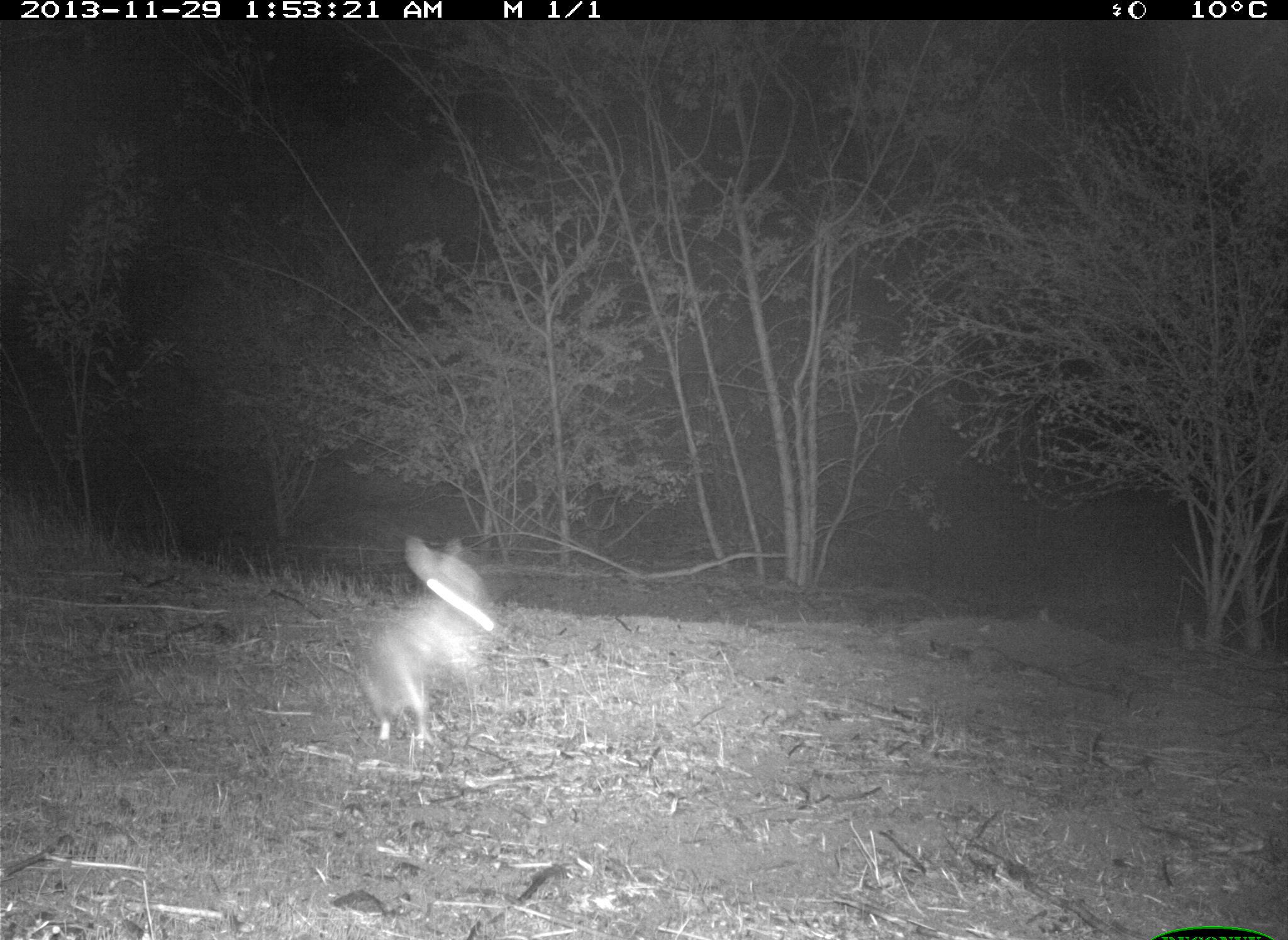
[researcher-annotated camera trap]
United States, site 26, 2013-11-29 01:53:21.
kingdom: Animalia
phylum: Chordata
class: Mammalia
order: Lagomorpha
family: Leporidae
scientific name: Leporidae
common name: rabbits and hares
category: rabbit